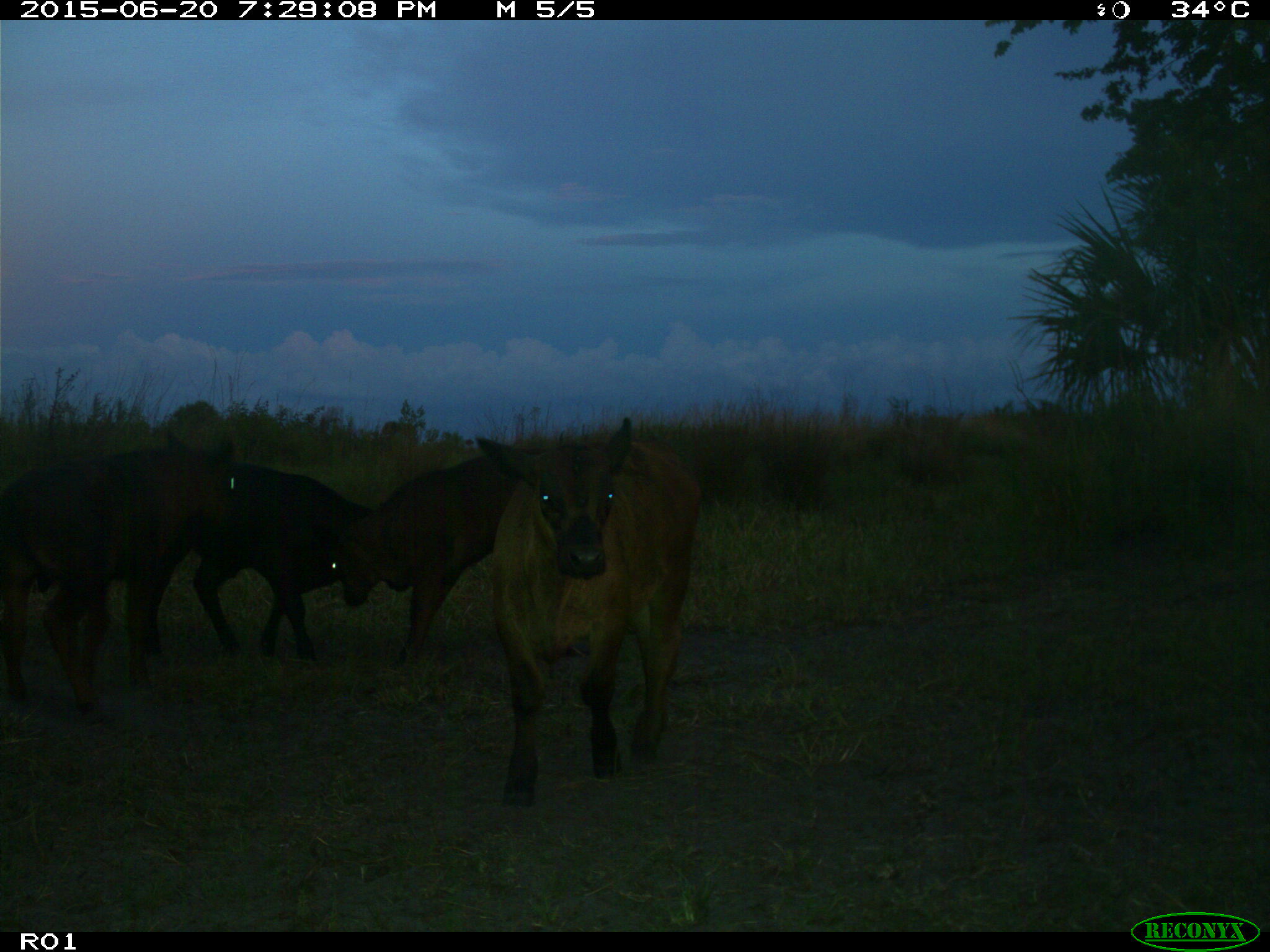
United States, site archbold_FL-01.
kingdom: Animalia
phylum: Chordata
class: Mammalia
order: Artiodactyla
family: Bovidae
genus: Bos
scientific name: Bos taurus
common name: domestic cow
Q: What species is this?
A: Bos taurus (domestic cow).